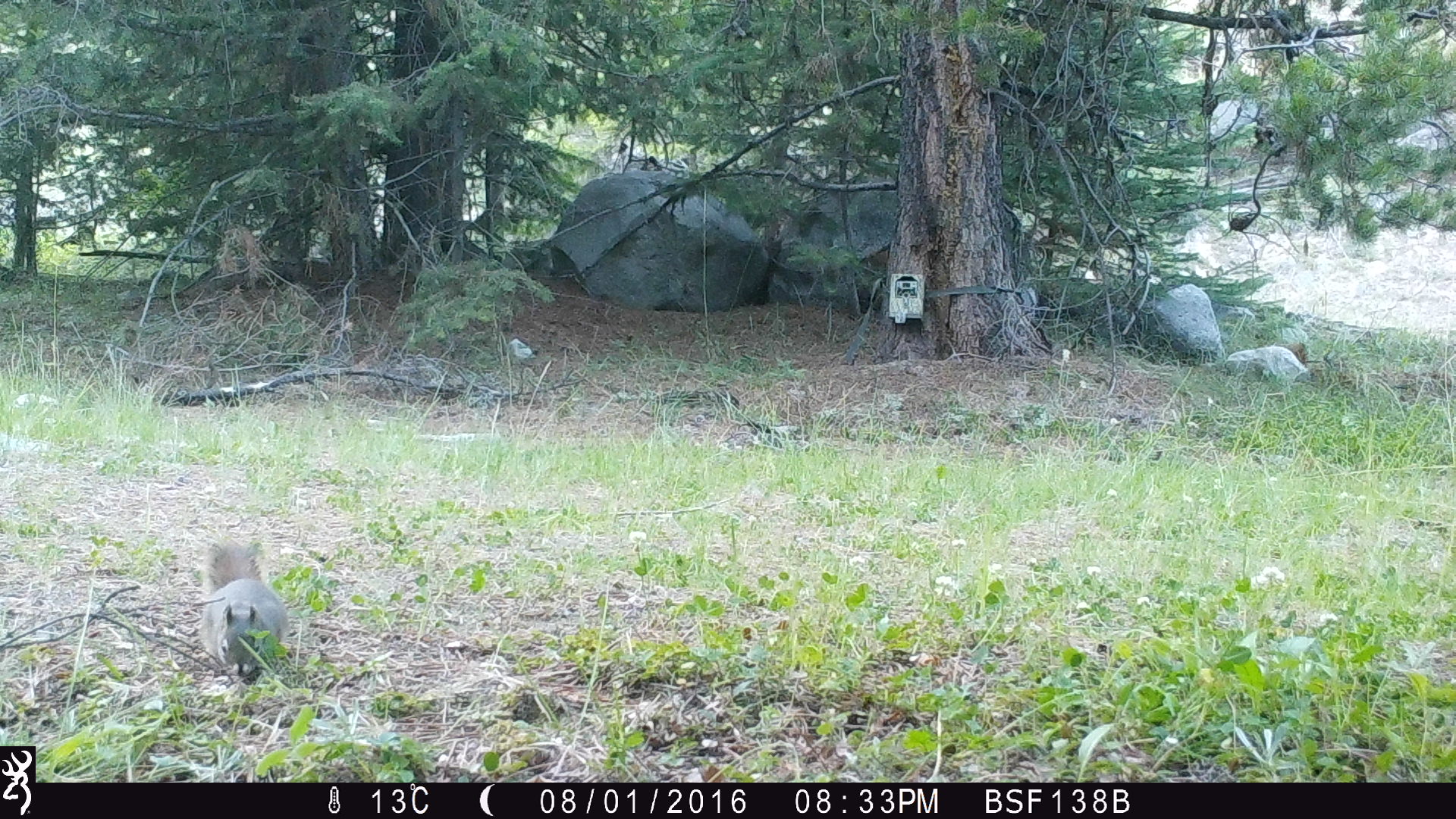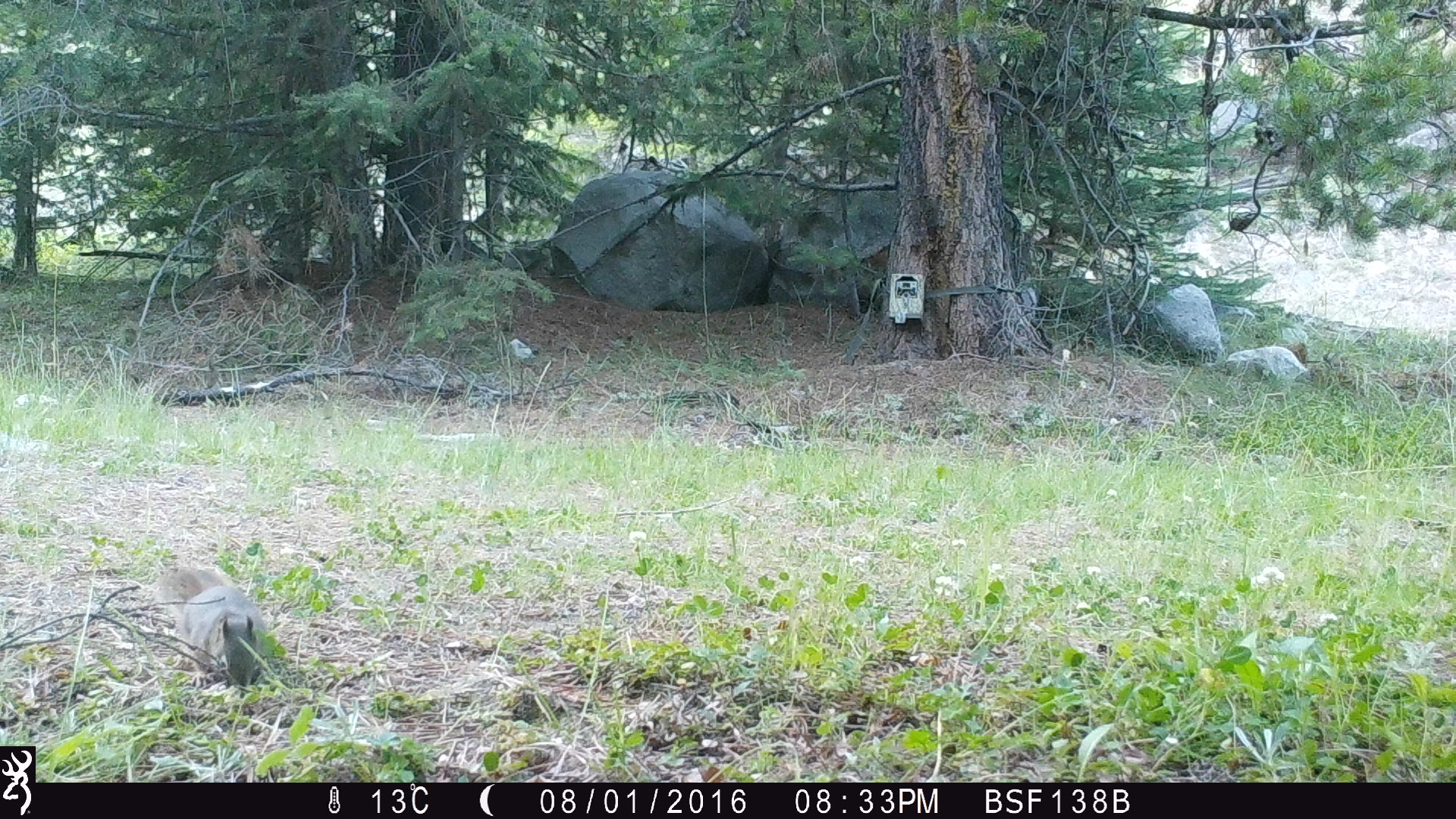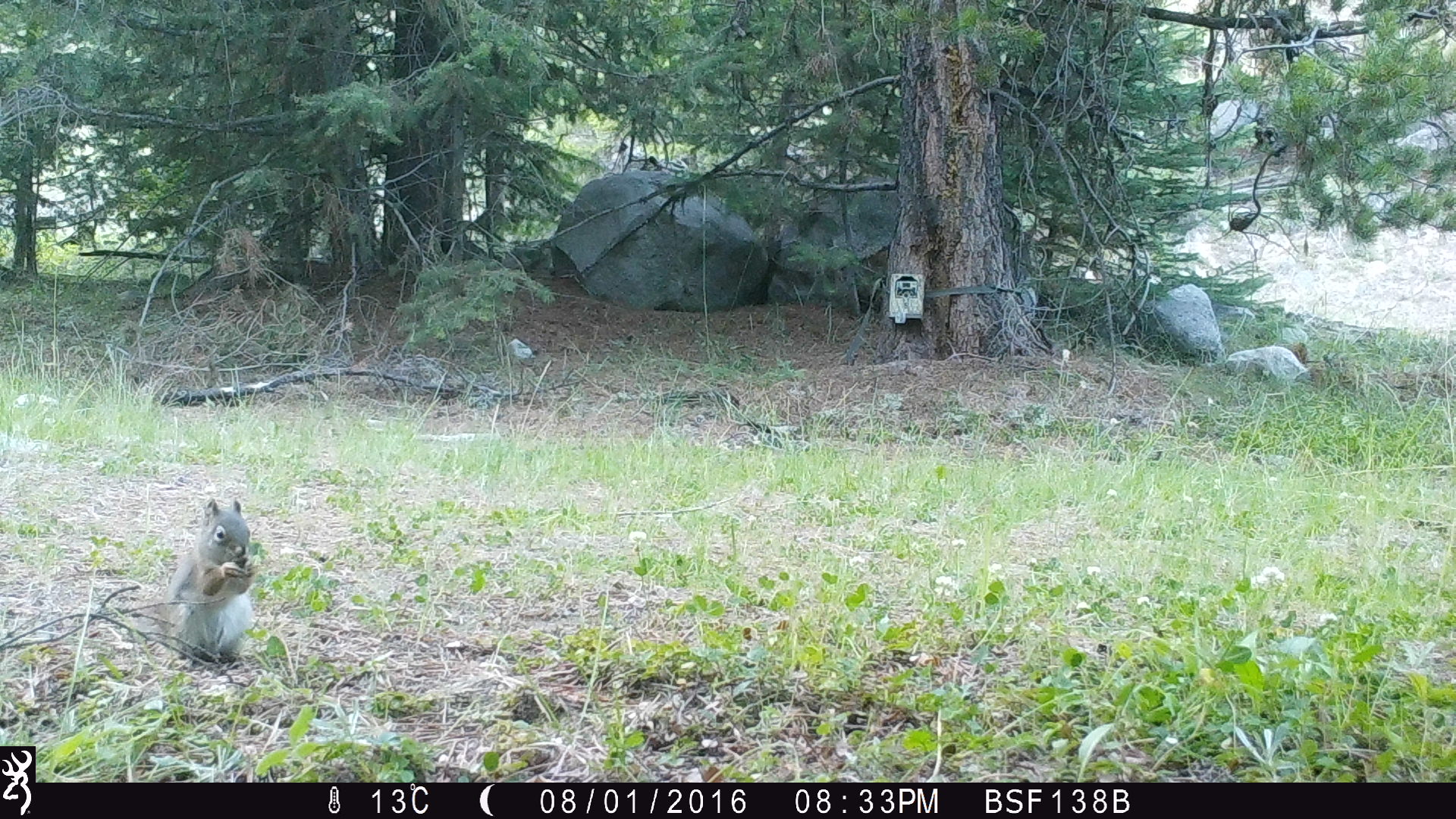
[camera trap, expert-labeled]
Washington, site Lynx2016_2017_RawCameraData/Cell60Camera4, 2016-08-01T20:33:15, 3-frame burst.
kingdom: Animalia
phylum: Chordata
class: Mammalia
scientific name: Mammalia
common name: small mammal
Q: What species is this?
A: Small mammal (Mammalia).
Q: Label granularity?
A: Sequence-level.